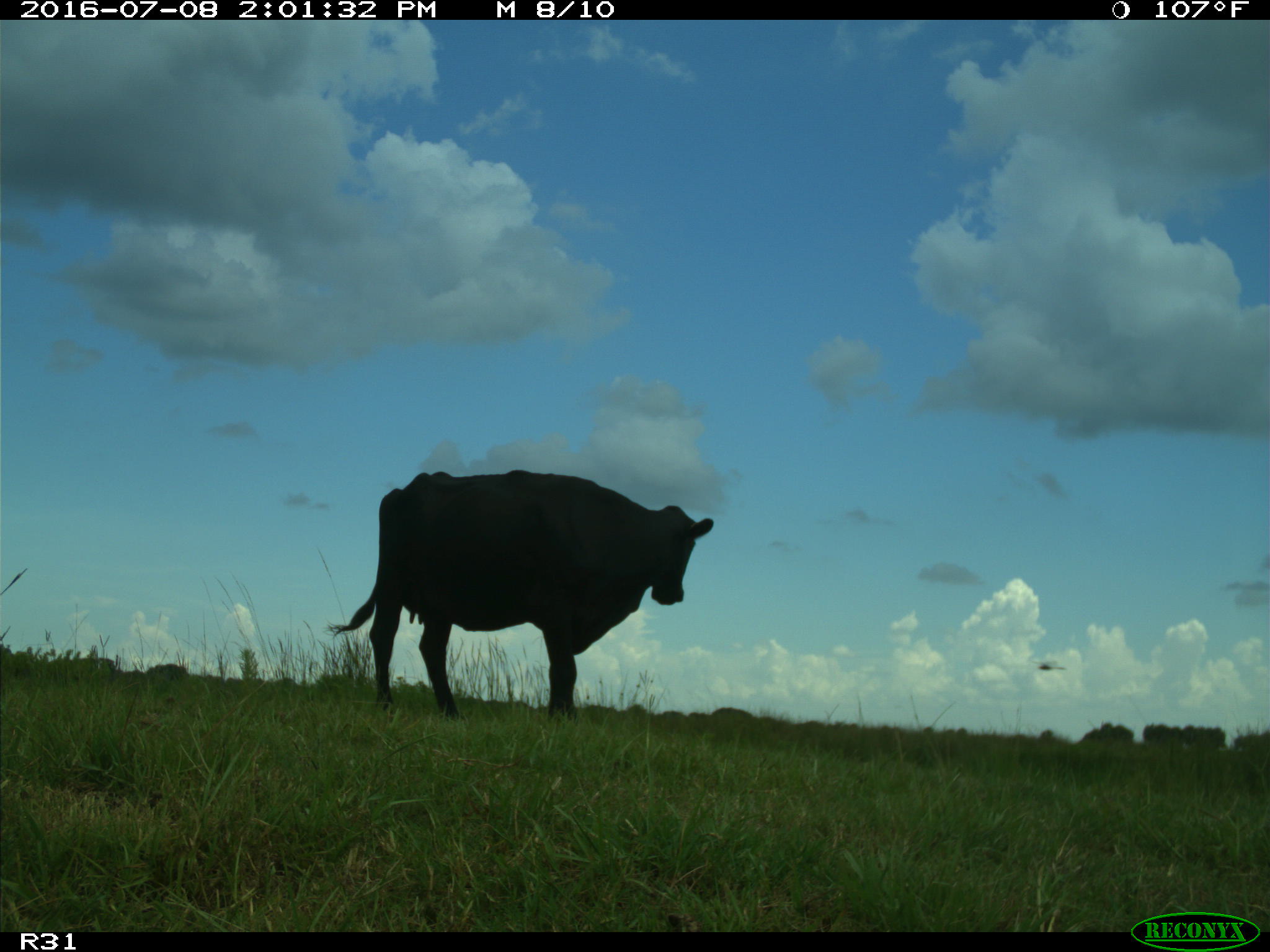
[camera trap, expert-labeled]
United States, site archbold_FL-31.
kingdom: Animalia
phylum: Chordata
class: Mammalia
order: Artiodactyla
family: Bovidae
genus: Bos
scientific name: Bos taurus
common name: domestic cow